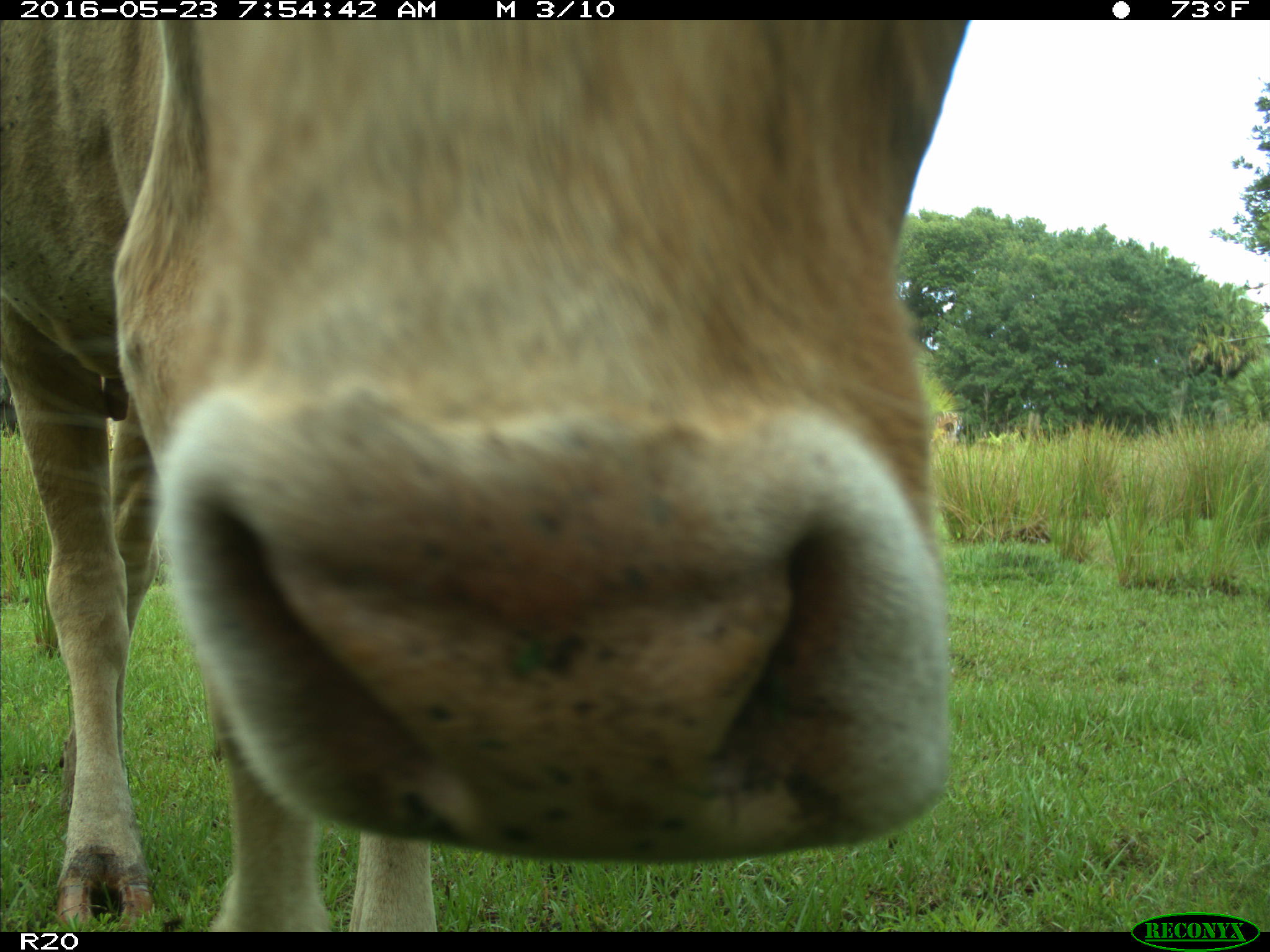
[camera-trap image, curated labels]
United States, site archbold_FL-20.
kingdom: Animalia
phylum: Chordata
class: Mammalia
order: Artiodactyla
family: Bovidae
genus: Bos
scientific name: Bos taurus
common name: domestic cow